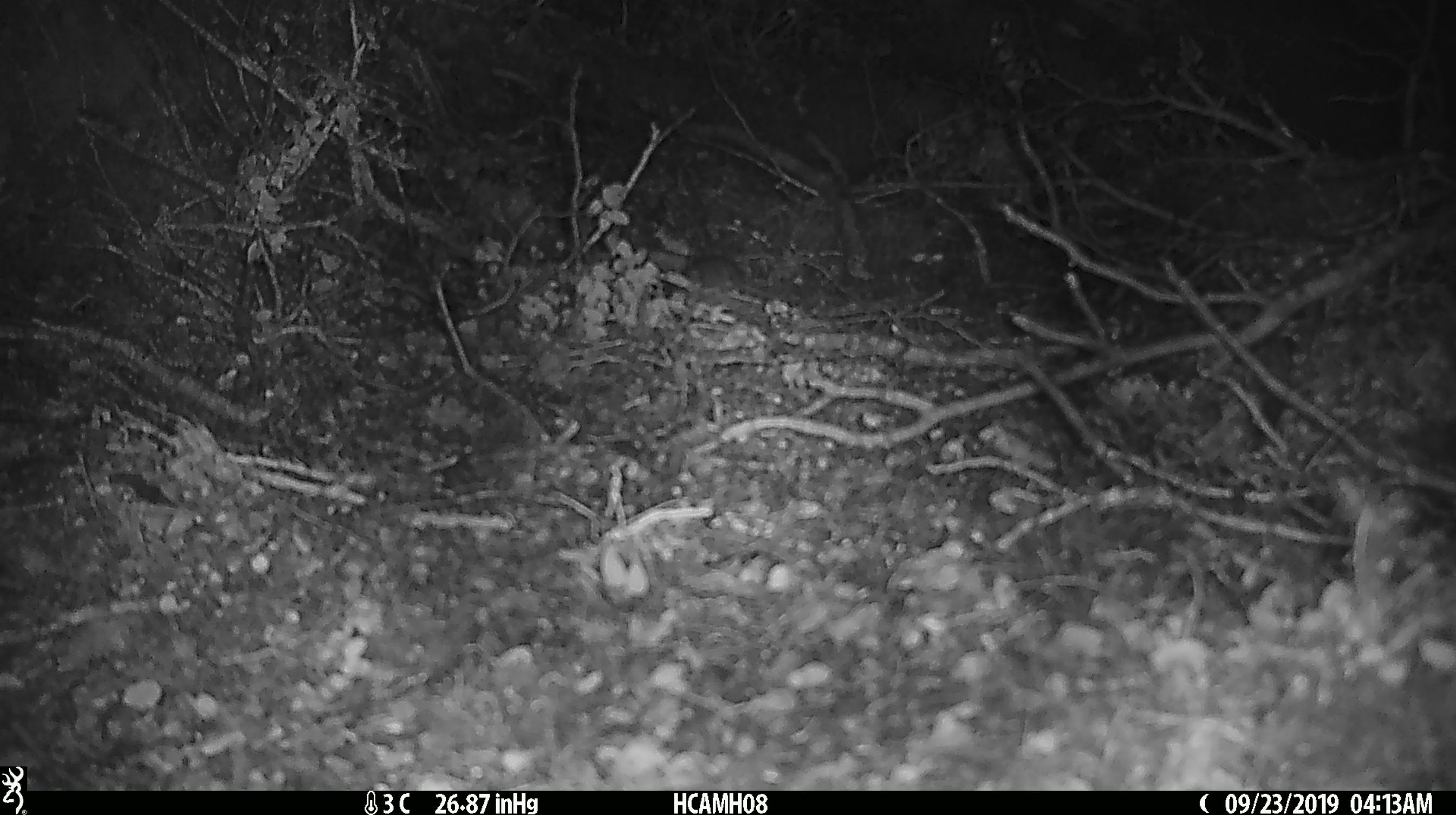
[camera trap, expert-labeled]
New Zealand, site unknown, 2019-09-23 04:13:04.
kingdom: Animalia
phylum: Chordata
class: Mammalia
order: Rodentia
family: Muridae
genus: Mus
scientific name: Mus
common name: mouse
Mouse (Mus).